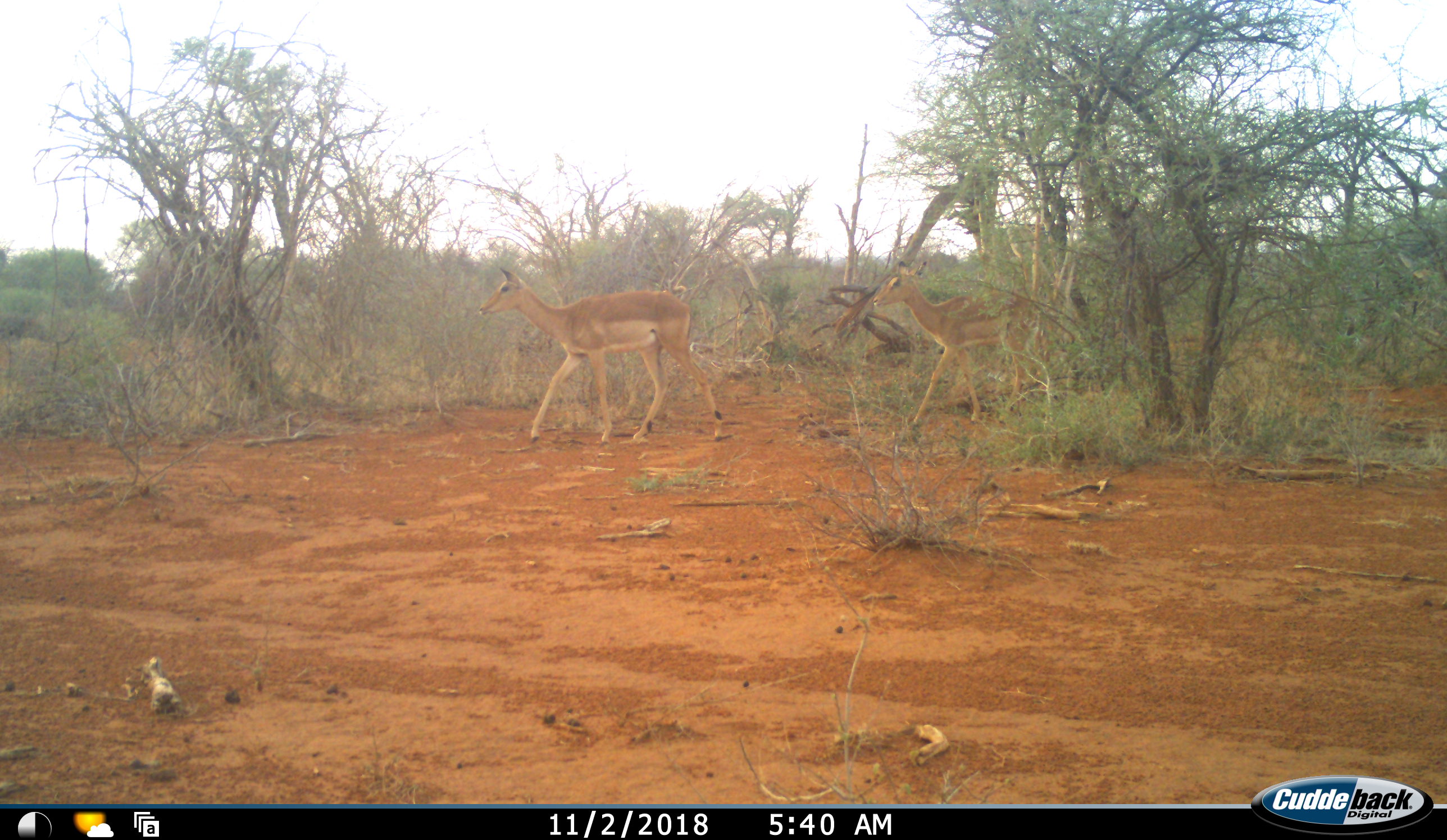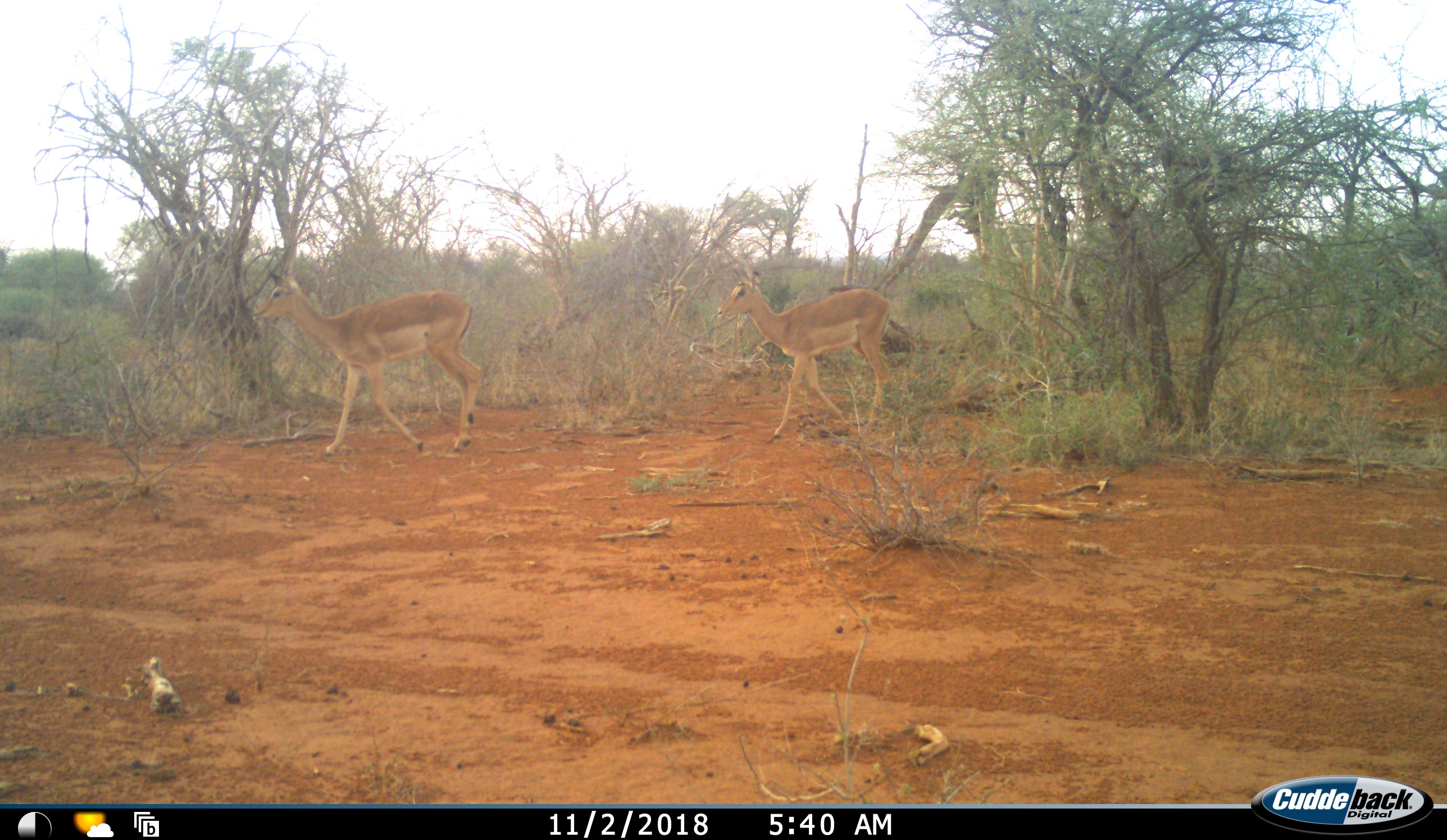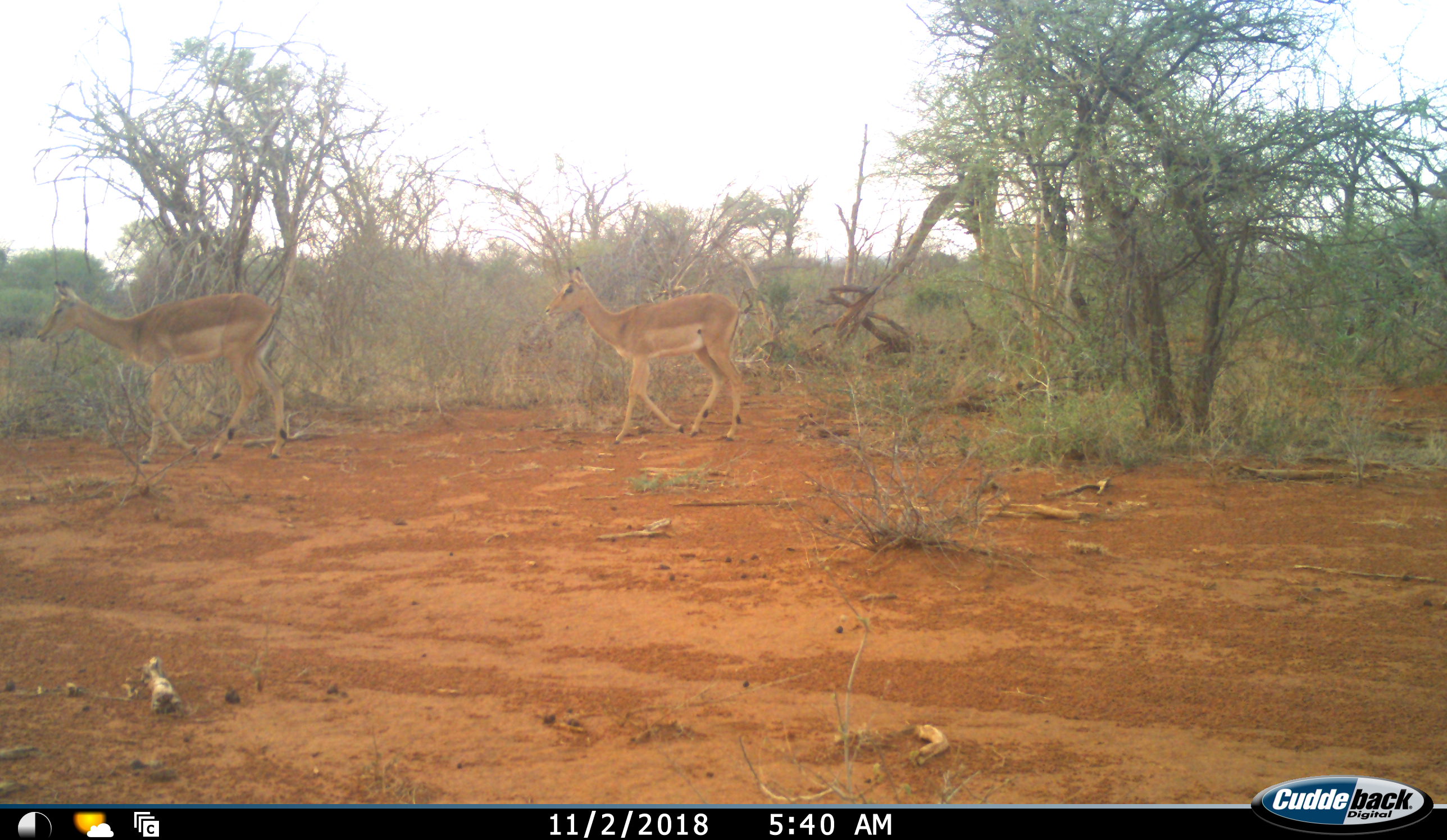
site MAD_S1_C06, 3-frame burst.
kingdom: Animalia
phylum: Chordata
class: Mammalia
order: Artiodactyla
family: Bovidae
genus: Aepyceros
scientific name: Aepyceros melampus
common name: impala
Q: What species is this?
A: Impala (Aepyceros melampus).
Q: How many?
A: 2.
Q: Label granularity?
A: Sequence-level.